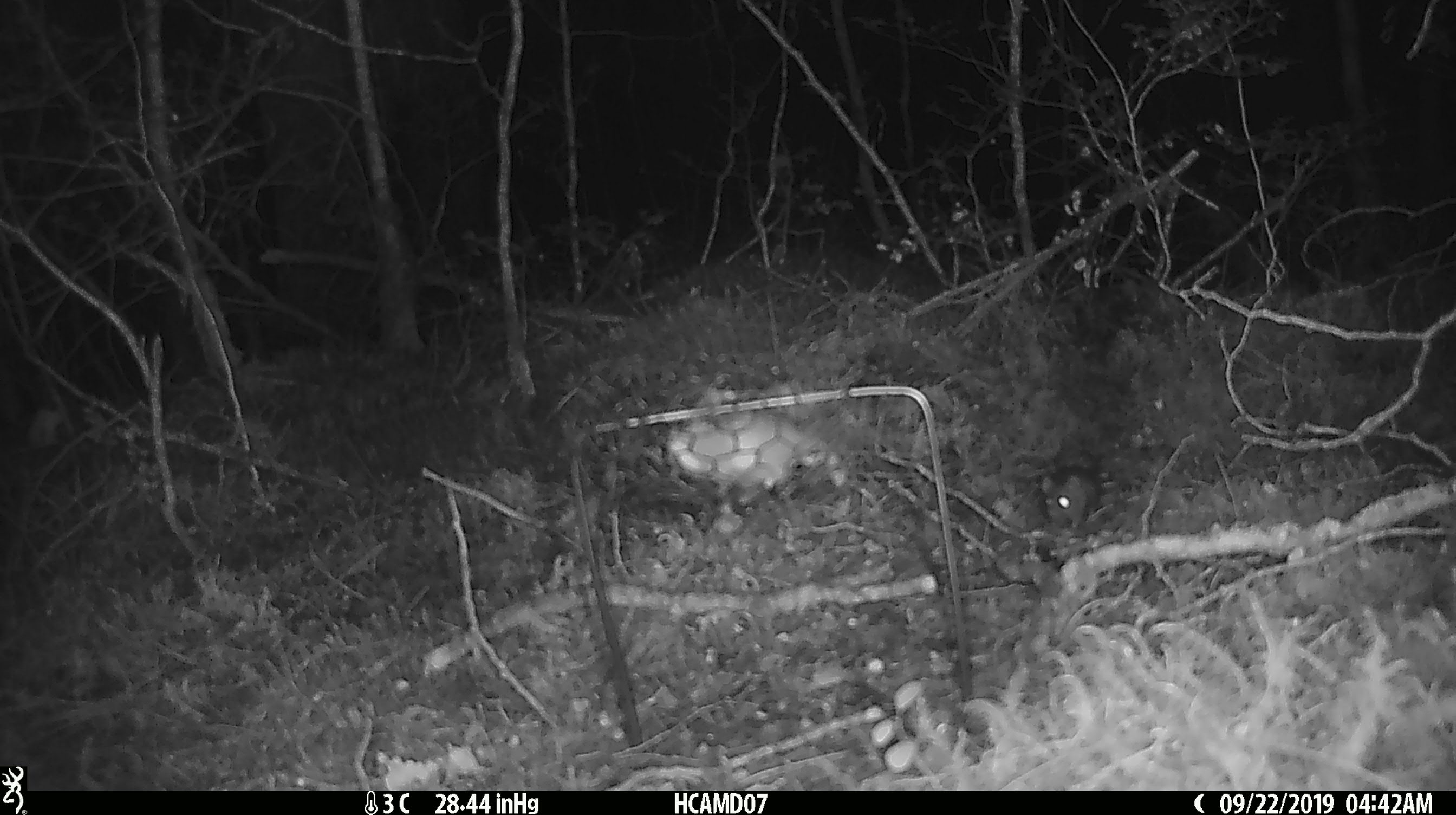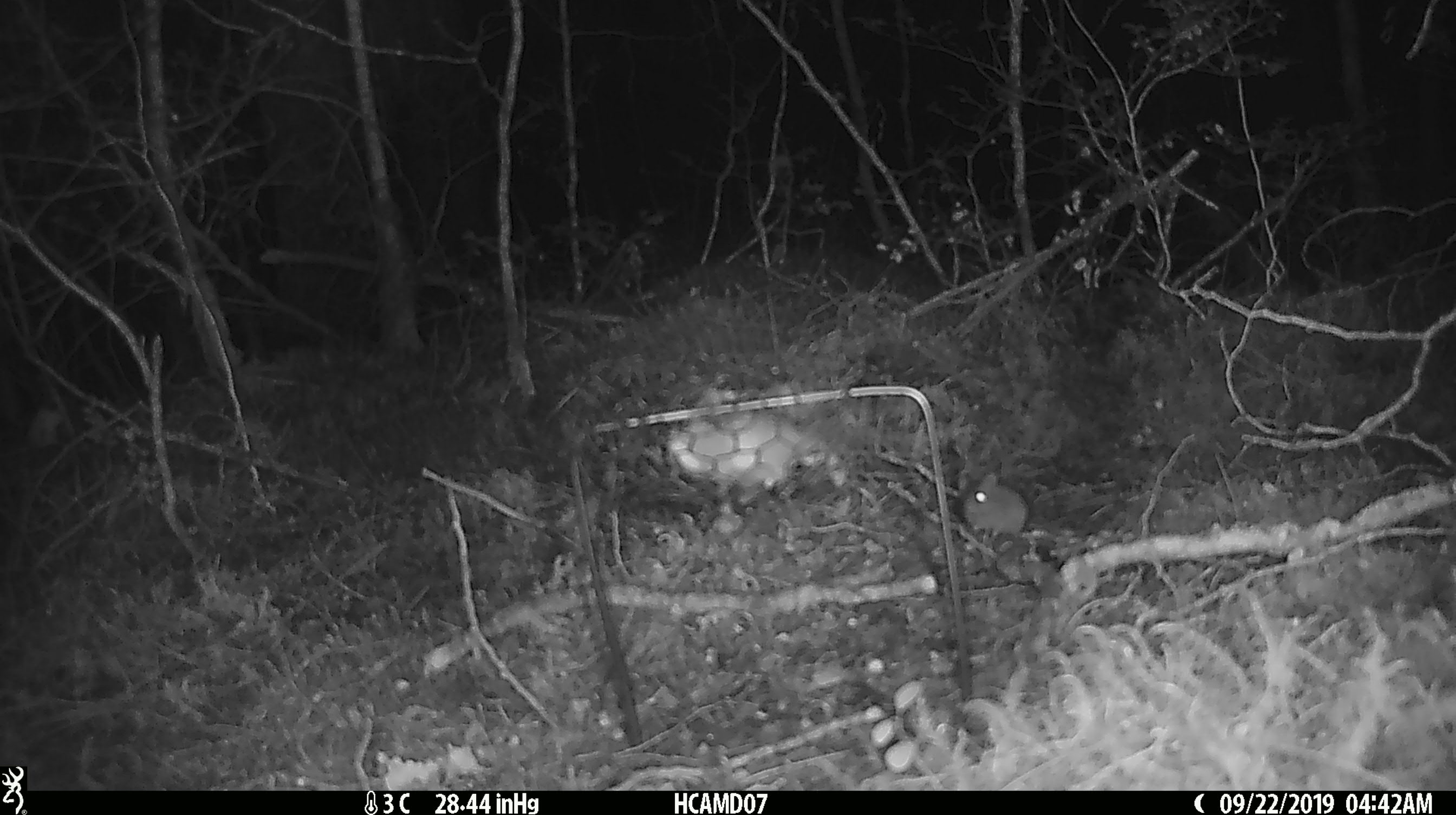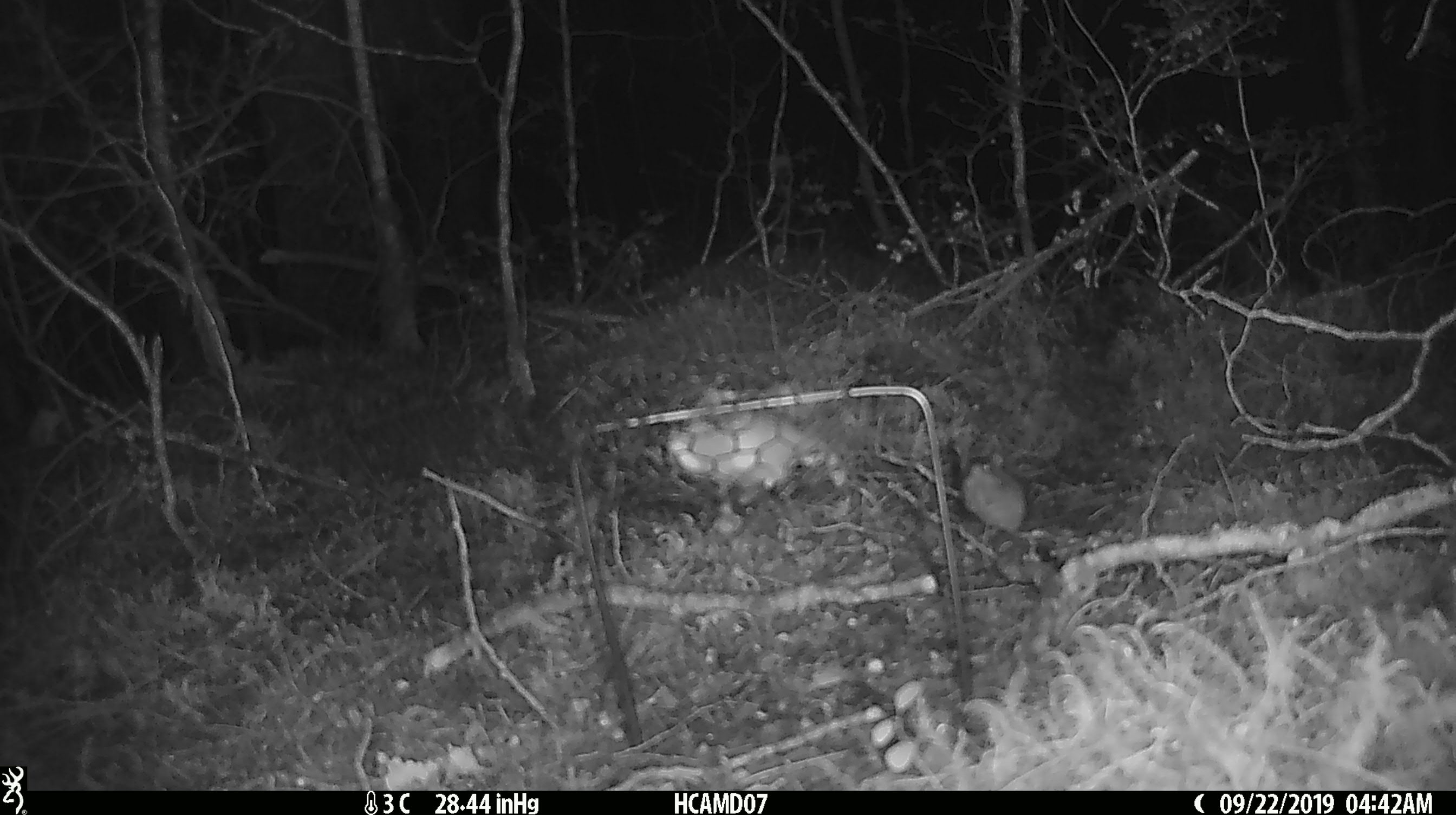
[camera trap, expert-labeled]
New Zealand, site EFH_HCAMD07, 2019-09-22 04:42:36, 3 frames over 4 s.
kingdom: Animalia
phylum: Chordata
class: Mammalia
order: Rodentia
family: Muridae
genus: Mus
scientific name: Mus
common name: mouse